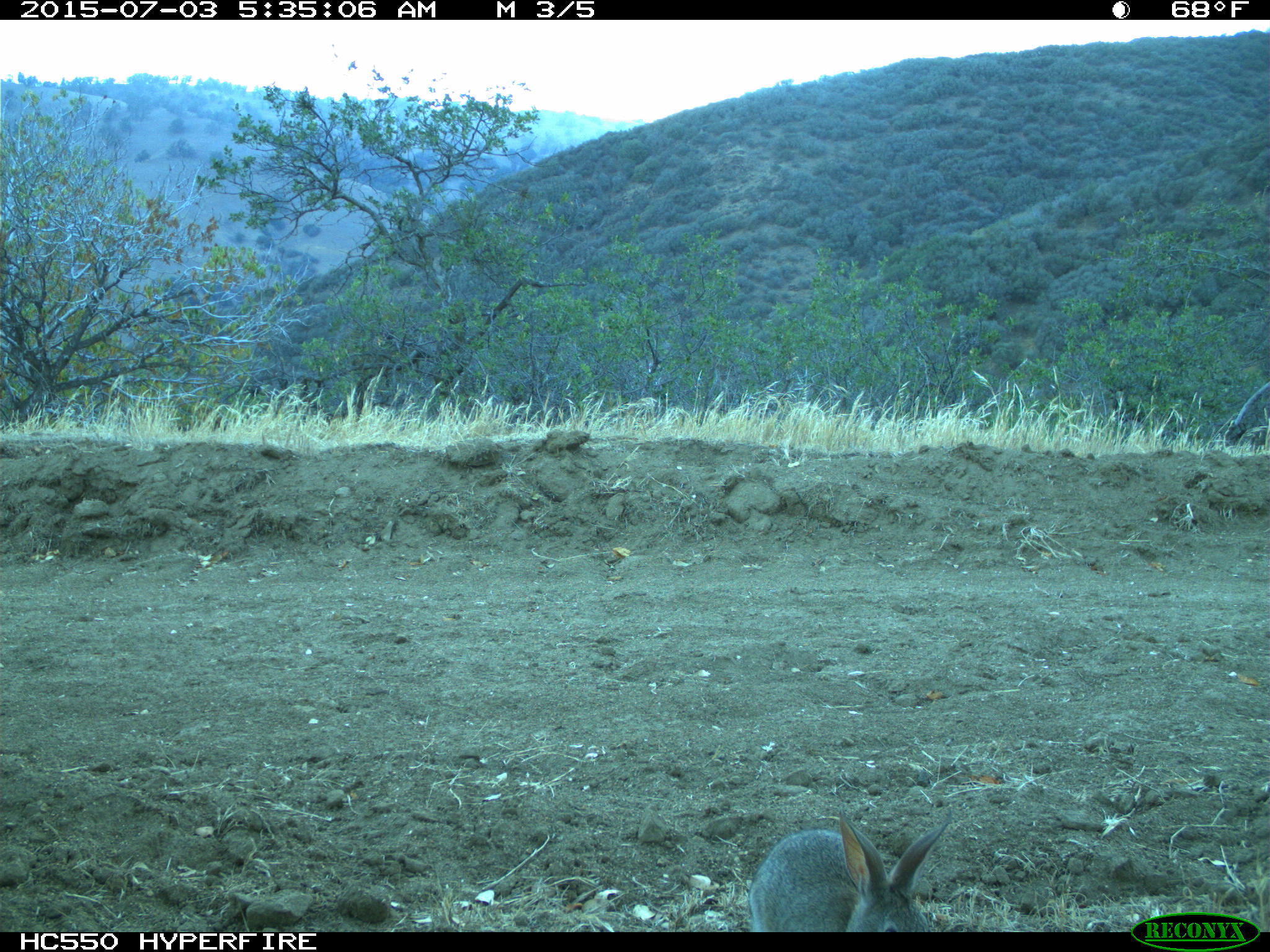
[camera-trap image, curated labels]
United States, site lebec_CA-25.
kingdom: Animalia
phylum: Chordata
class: Mammalia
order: Lagomorpha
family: Leporidae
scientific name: Leporidae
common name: rabbits and hares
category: unidentified rabbit